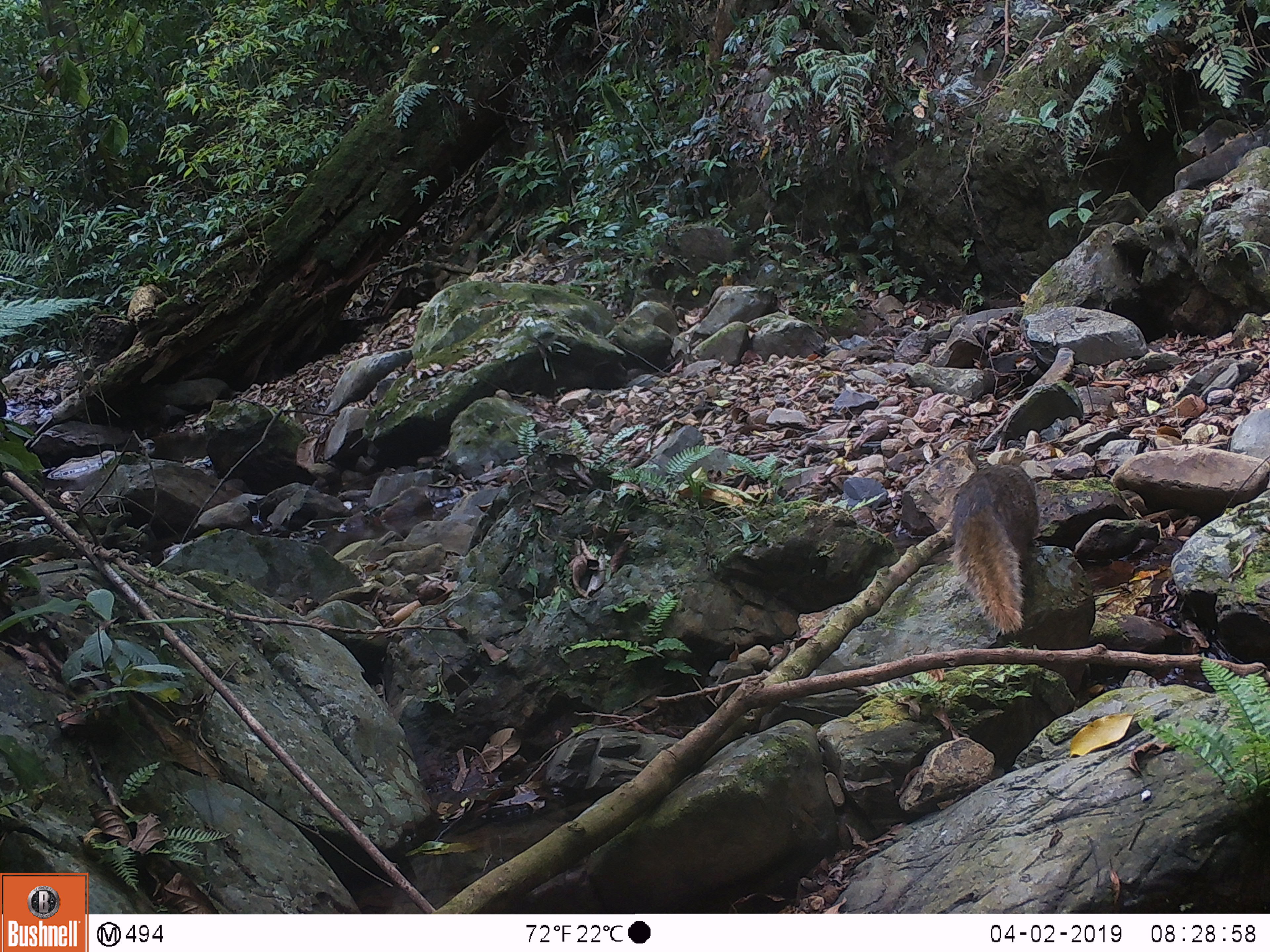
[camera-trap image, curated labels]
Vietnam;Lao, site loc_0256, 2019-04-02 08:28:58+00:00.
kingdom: Animalia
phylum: Chordata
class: Mammalia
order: Carnivora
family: Herpestidae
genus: Urva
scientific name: Urva urva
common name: crab-eating mongoose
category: crab eating mongoose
Crab eating mongoose (crab-eating mongoose) (Urva urva). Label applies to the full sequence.